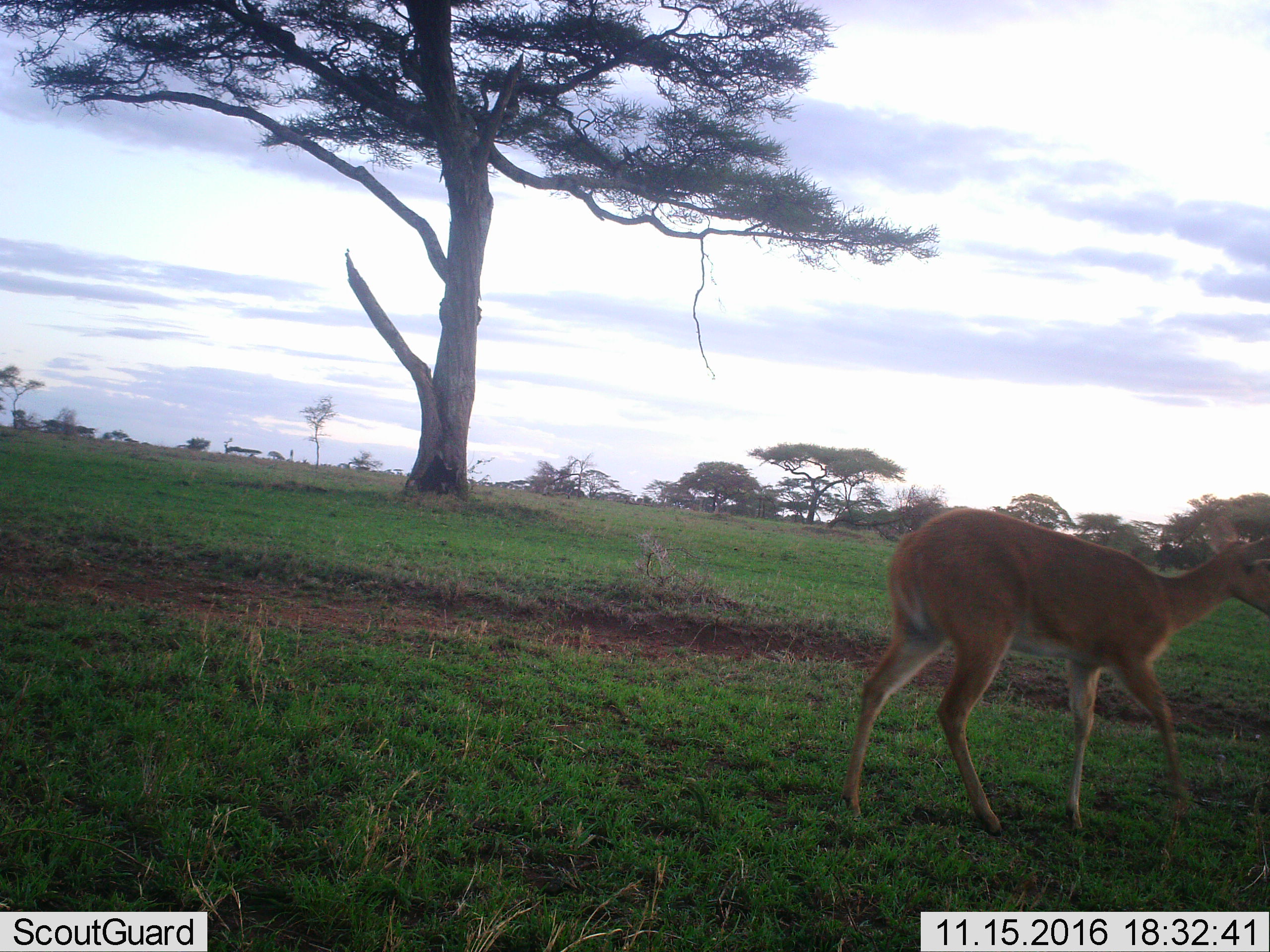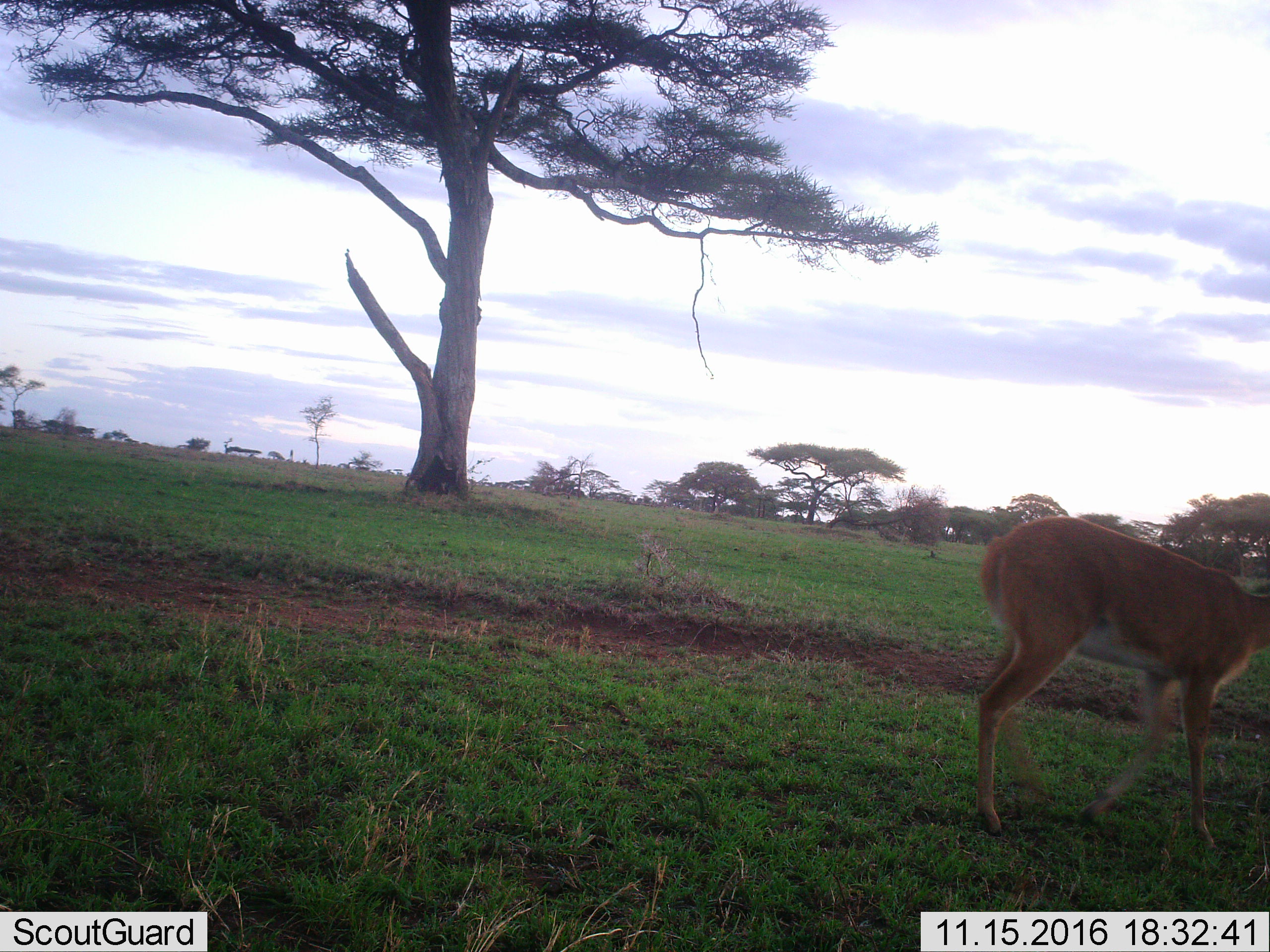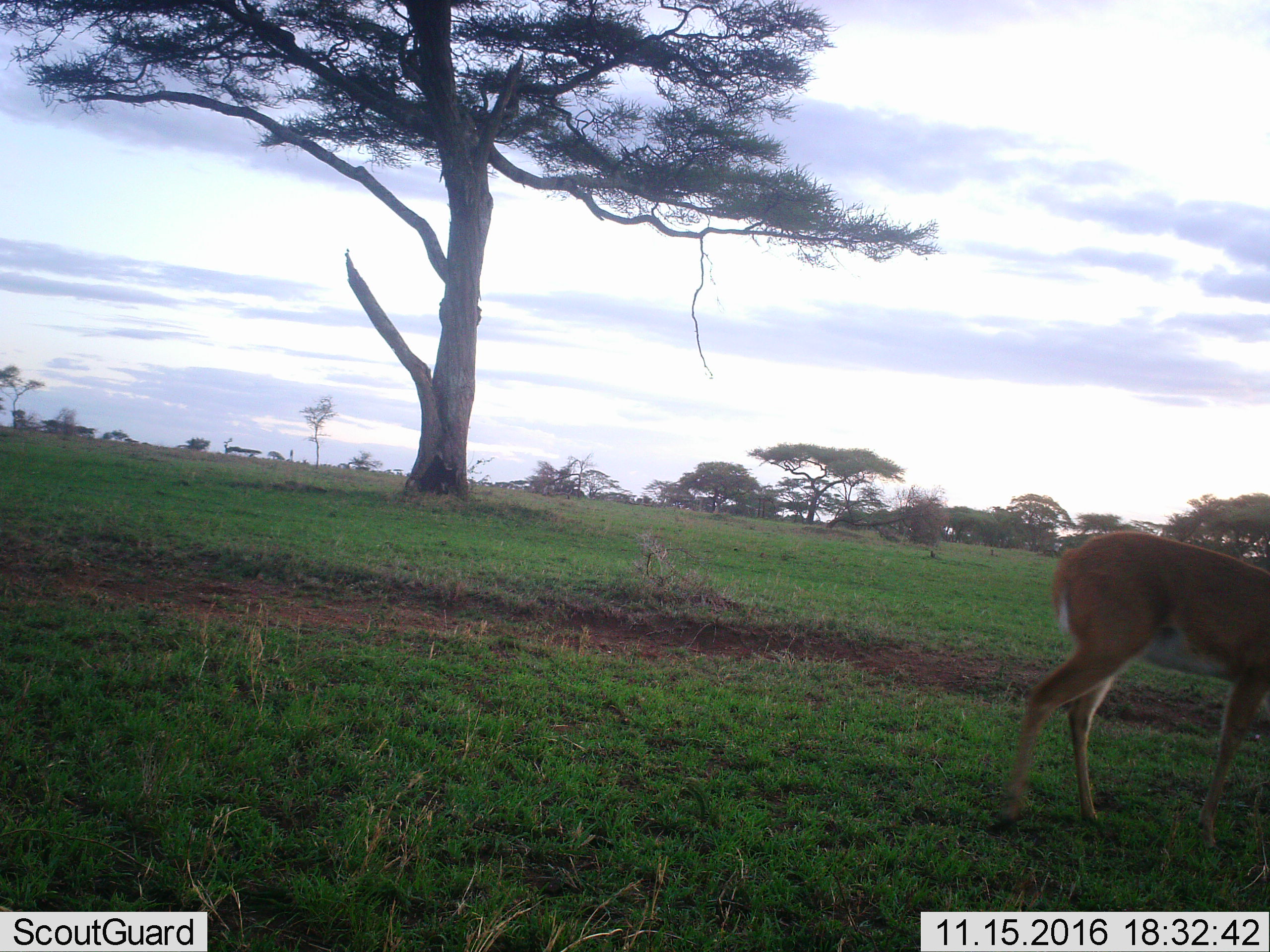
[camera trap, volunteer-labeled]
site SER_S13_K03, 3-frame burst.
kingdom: Animalia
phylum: Chordata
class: Mammalia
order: Artiodactyla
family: Bovidae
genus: Redunca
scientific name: Redunca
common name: reedbuck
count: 1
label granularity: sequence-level